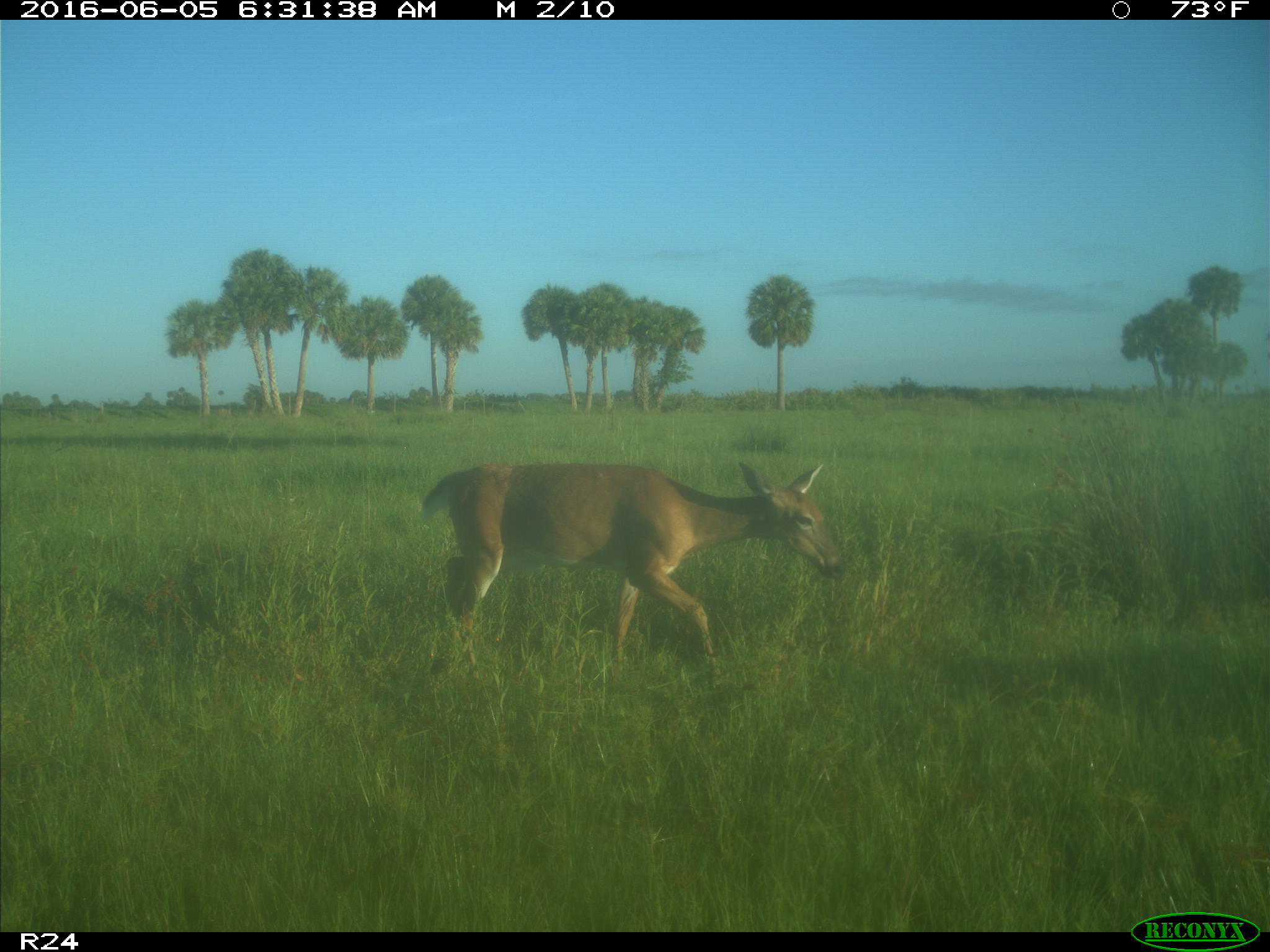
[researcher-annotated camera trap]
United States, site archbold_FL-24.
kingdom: Animalia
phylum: Chordata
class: Mammalia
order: Artiodactyla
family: Cervidae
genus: Odocoileus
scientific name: Odocoileus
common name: deer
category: unidentified deer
Unidentified deer (deer) (Odocoileus).